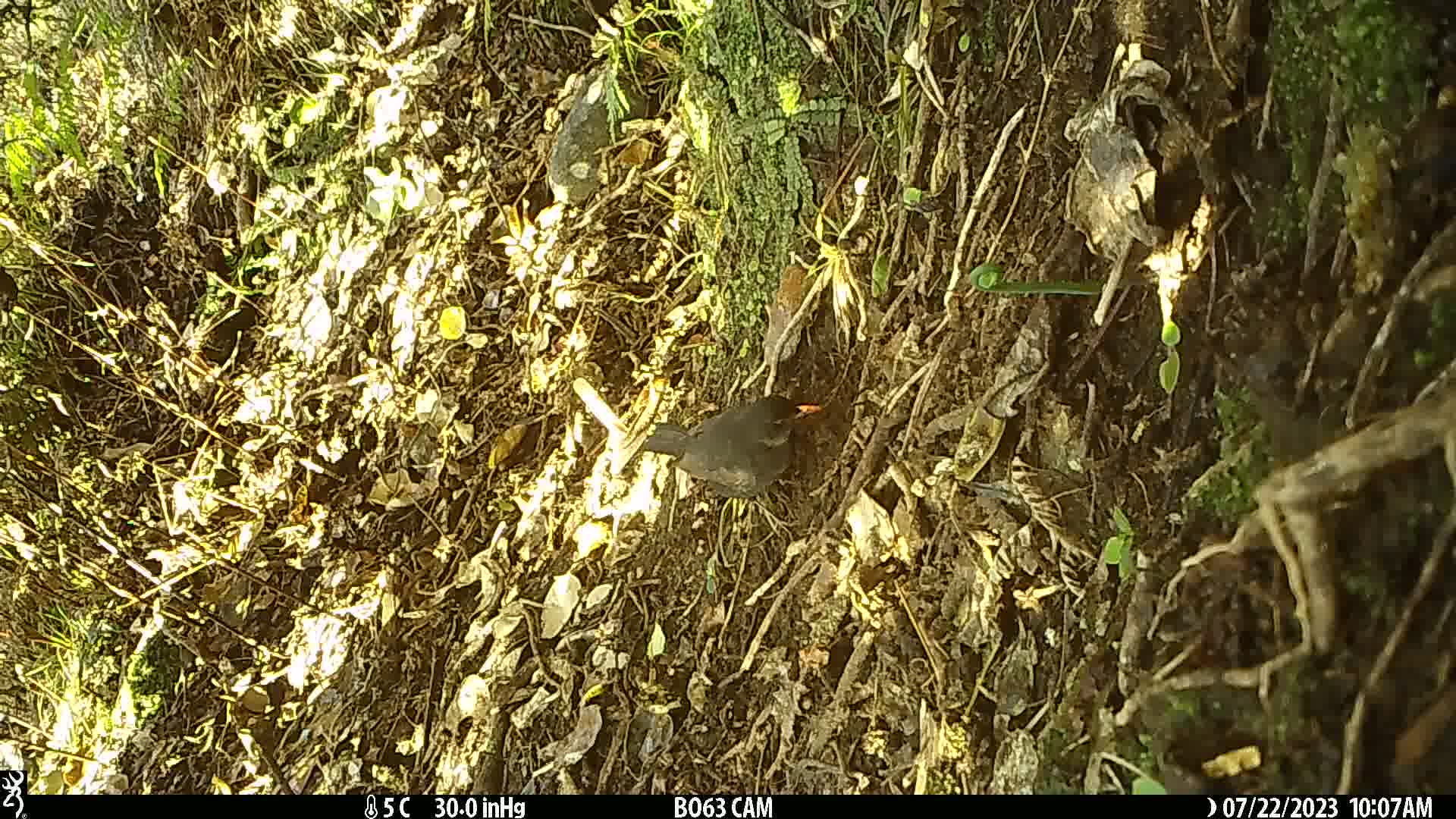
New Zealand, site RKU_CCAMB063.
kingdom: Animalia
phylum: Chordata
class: Aves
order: Passeriformes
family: Turdidae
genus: Turdus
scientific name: Turdus merula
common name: eurasian blackbird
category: blackbird